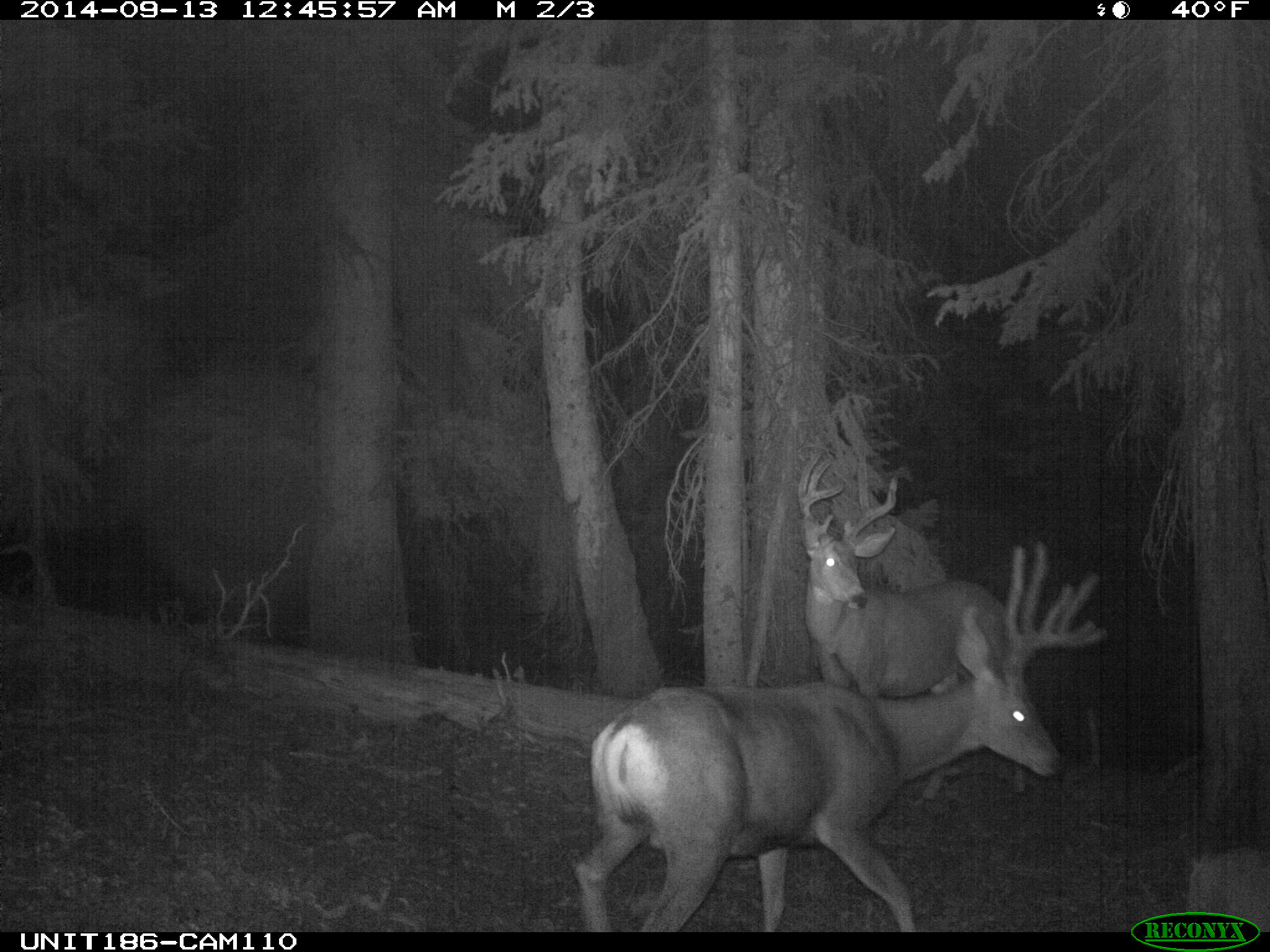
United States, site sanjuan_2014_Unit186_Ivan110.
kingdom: Animalia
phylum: Chordata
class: Mammalia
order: Artiodactyla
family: Cervidae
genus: Odocoileus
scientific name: Odocoileus hemionus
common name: mule deer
Odocoileus hemionus (mule deer).